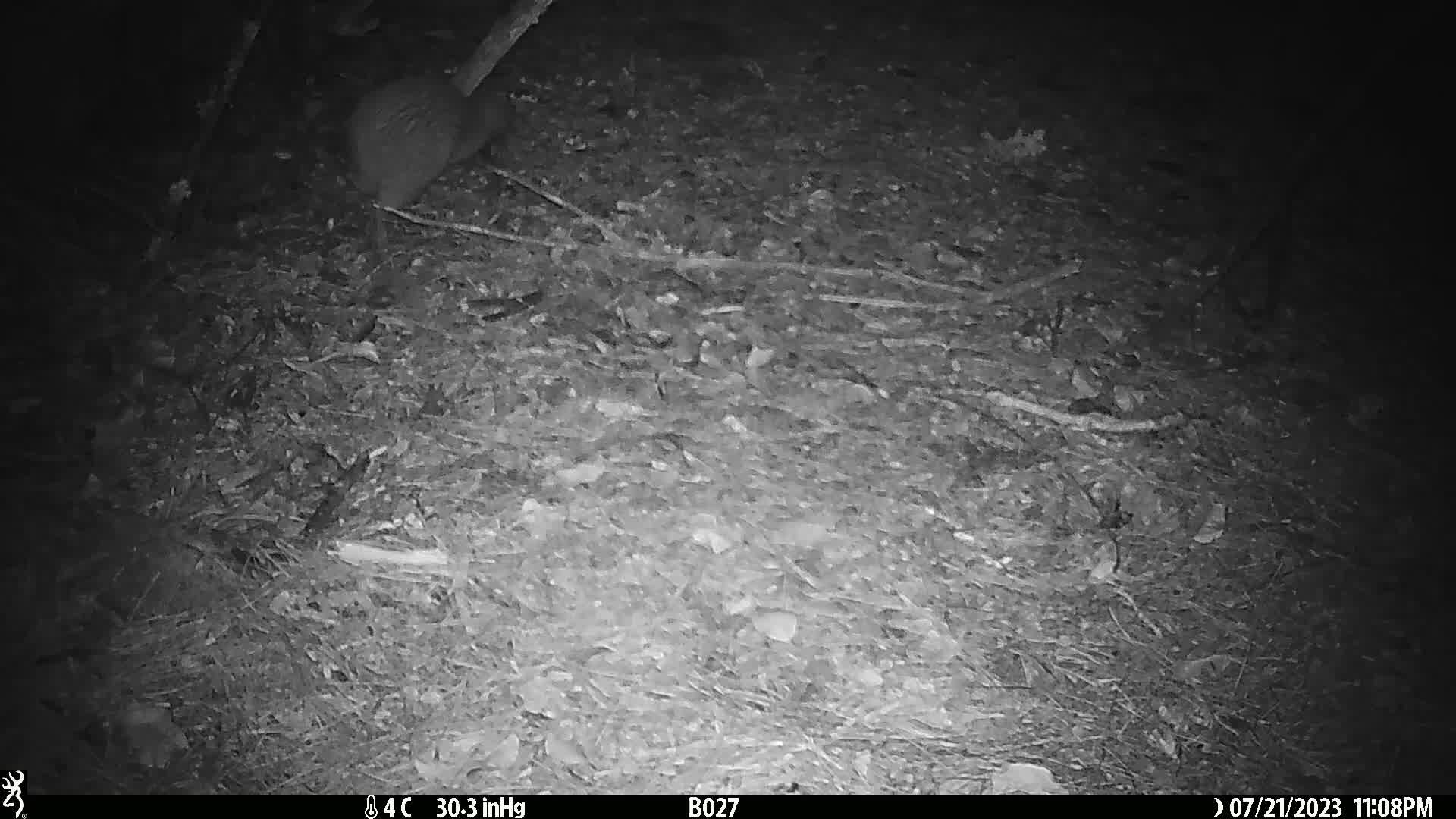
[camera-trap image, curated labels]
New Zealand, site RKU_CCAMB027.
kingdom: Animalia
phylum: Chordata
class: Aves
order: Apterygiformes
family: Apterygidae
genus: Apteryx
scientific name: Apteryx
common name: kiwi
Kiwi (Apteryx).